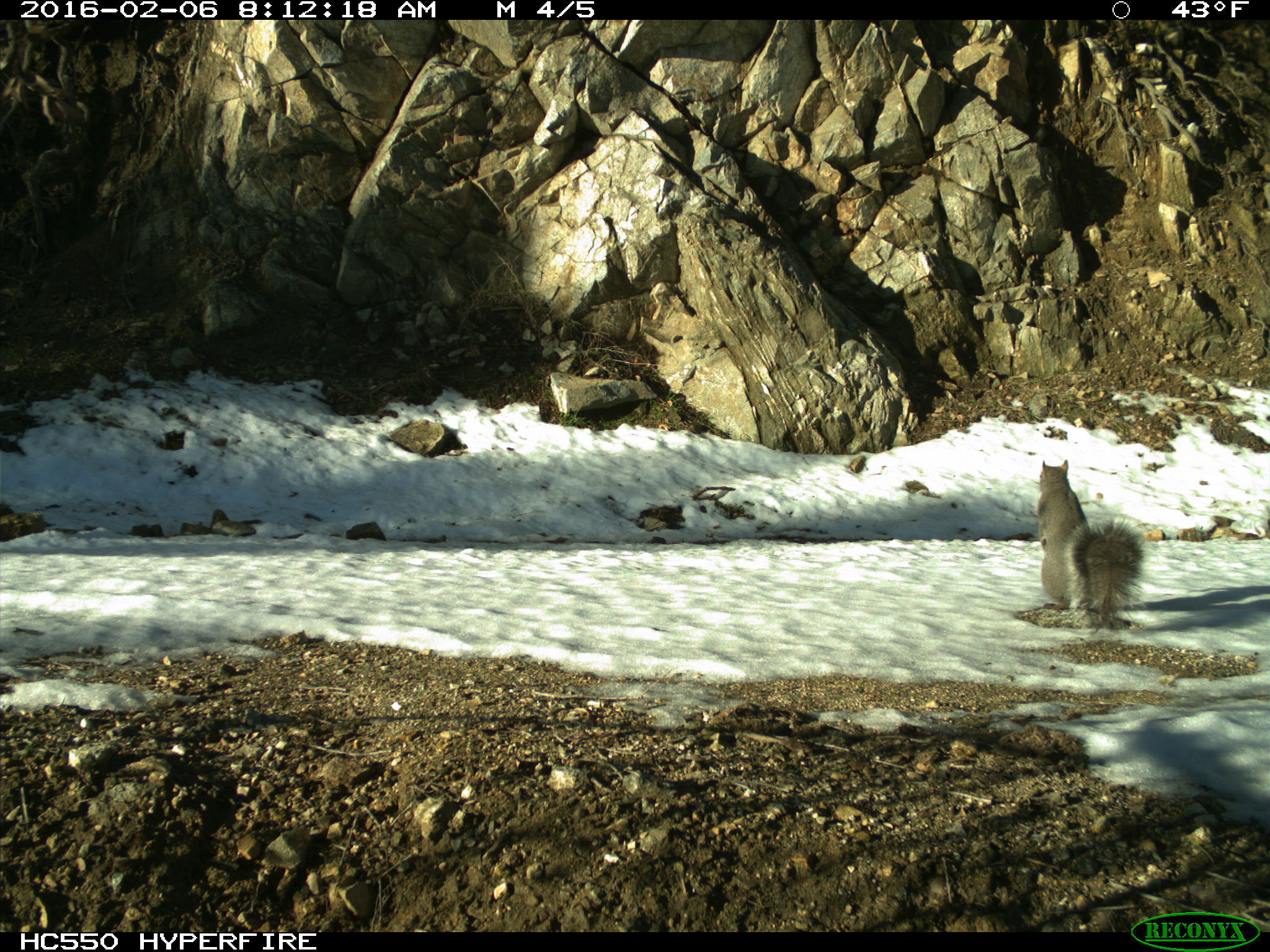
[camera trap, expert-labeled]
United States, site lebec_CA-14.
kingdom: Animalia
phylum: Chordata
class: Mammalia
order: Rodentia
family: Sciuridae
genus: Sciurus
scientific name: Sciurus carolinensis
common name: eastern gray squirrel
Sciurus carolinensis (eastern gray squirrel).